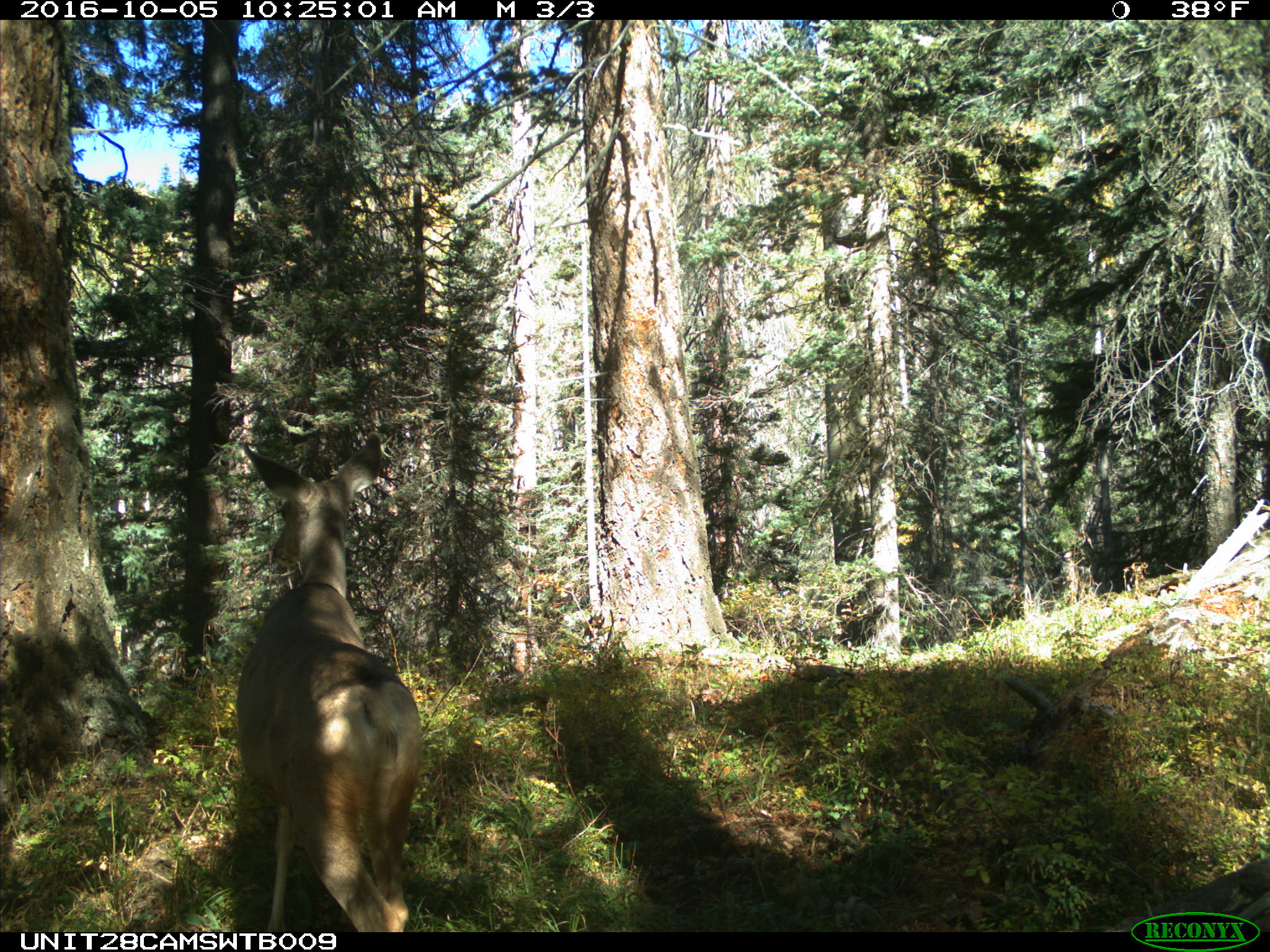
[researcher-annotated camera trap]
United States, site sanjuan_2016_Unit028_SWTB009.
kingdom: Animalia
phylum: Chordata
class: Mammalia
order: Artiodactyla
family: Cervidae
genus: Odocoileus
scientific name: Odocoileus hemionus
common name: mule deer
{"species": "Odocoileus hemionus (mule deer)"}